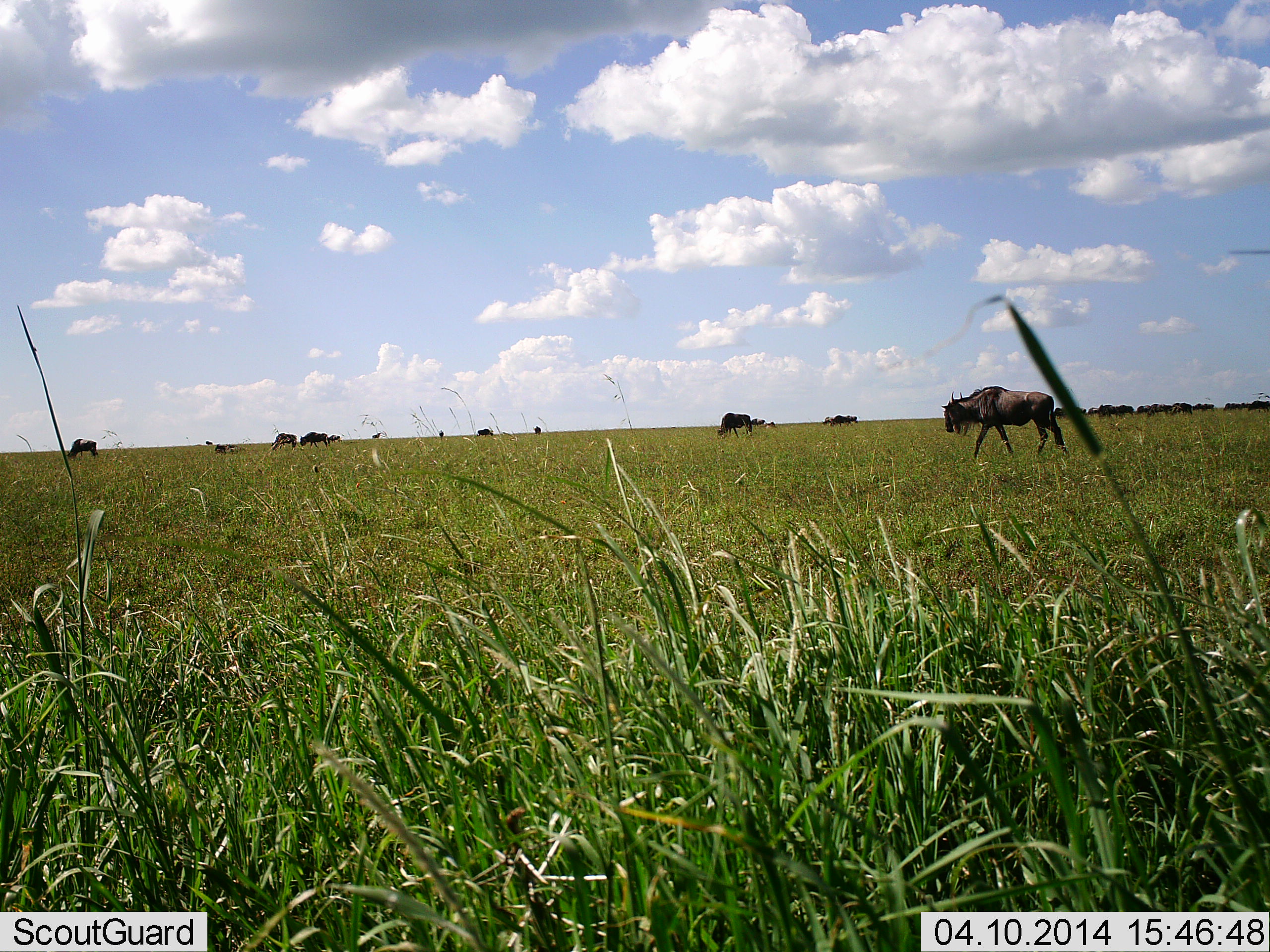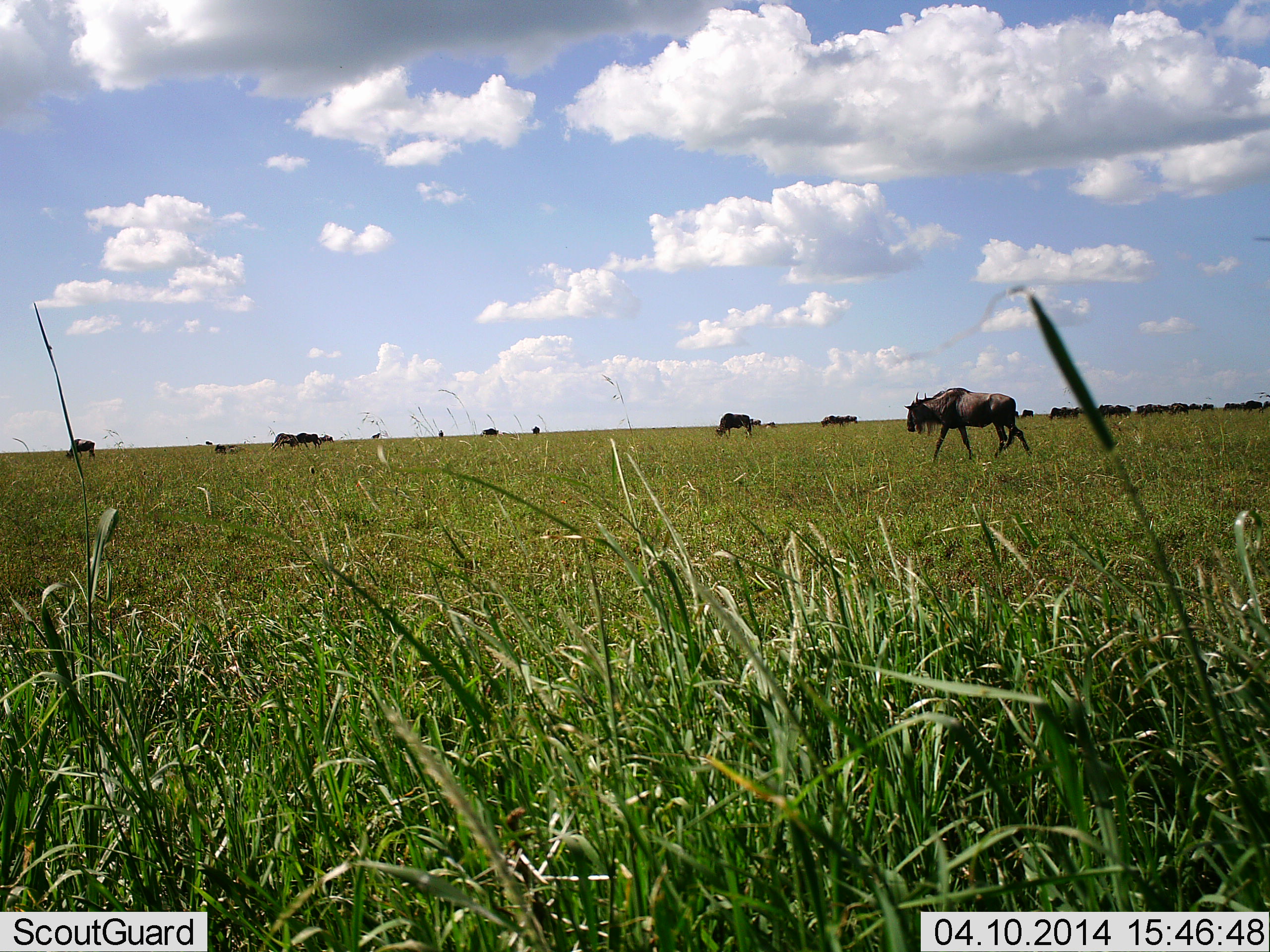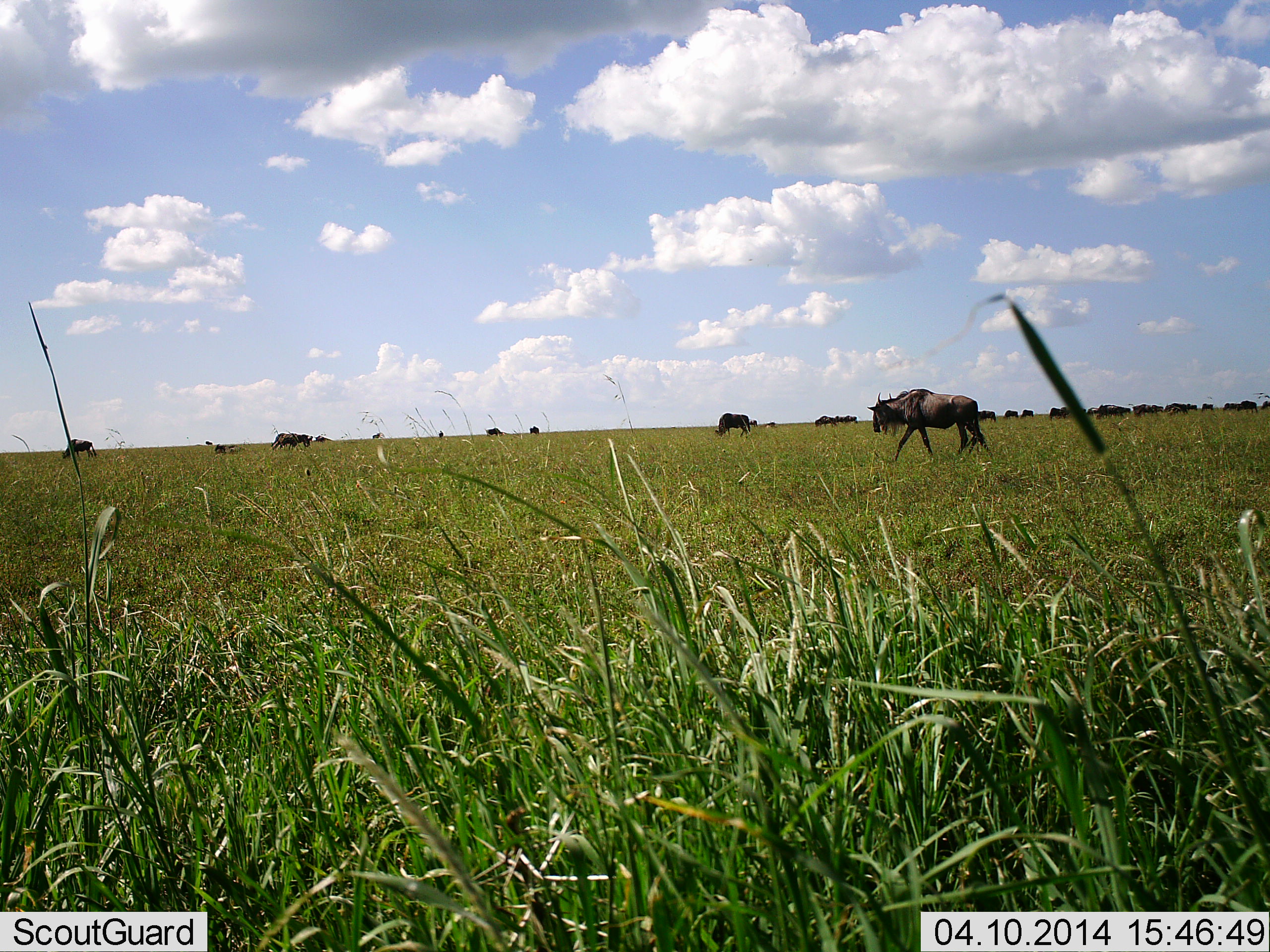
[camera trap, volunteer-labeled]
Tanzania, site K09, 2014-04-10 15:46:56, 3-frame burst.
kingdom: Animalia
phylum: Chordata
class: Mammalia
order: Artiodactyla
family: Bovidae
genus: Connochaetes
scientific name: Connochaetes taurinus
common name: blue wildebeest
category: wildebeest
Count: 11-50.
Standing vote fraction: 10%.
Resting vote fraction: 0%.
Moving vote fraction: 70%.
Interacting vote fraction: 0%.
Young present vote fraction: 0%.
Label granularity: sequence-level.